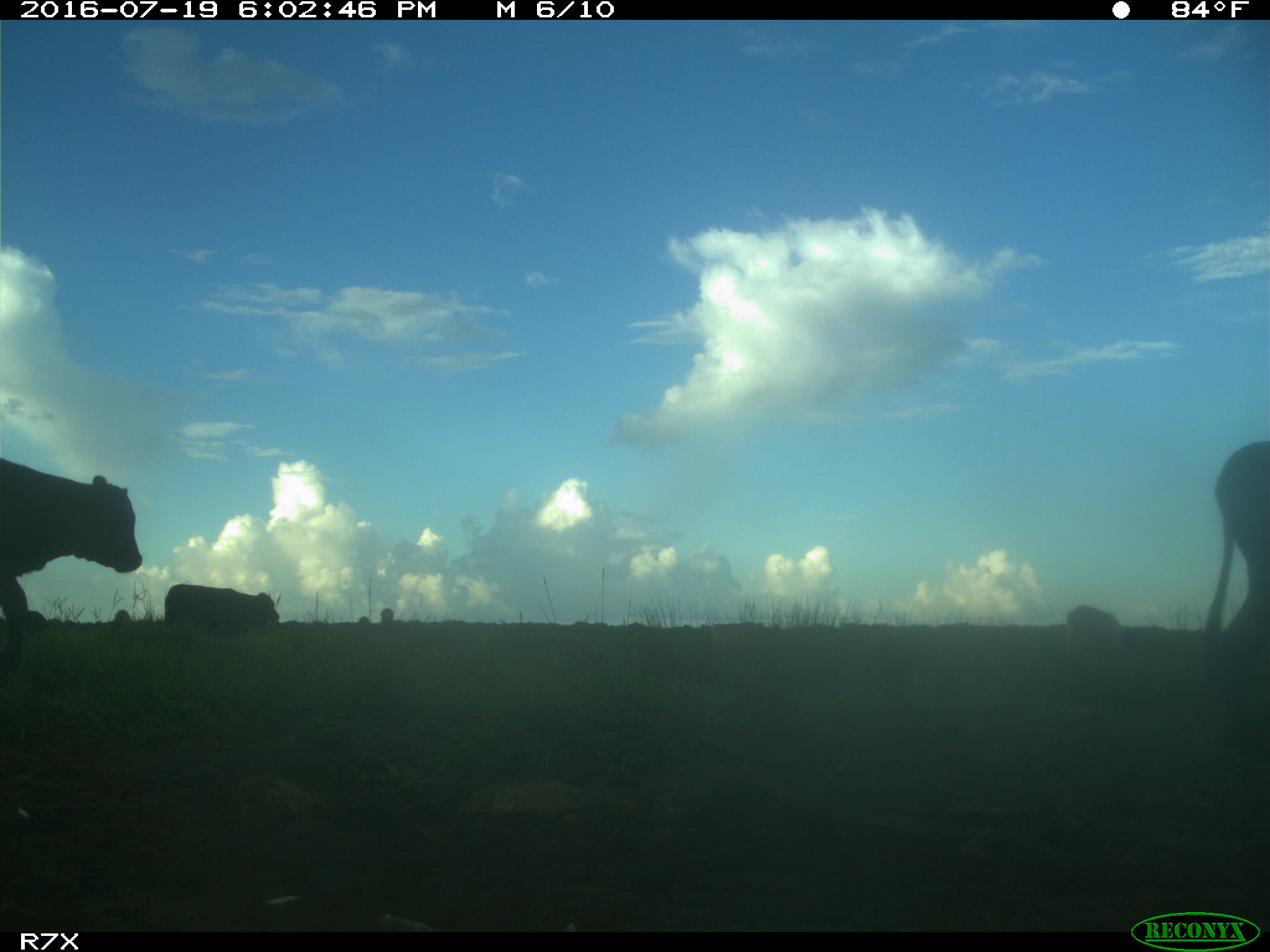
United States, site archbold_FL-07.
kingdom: Animalia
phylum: Chordata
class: Mammalia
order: Artiodactyla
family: Bovidae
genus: Bos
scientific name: Bos taurus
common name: domestic cow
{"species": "Bos taurus (domestic cow)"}